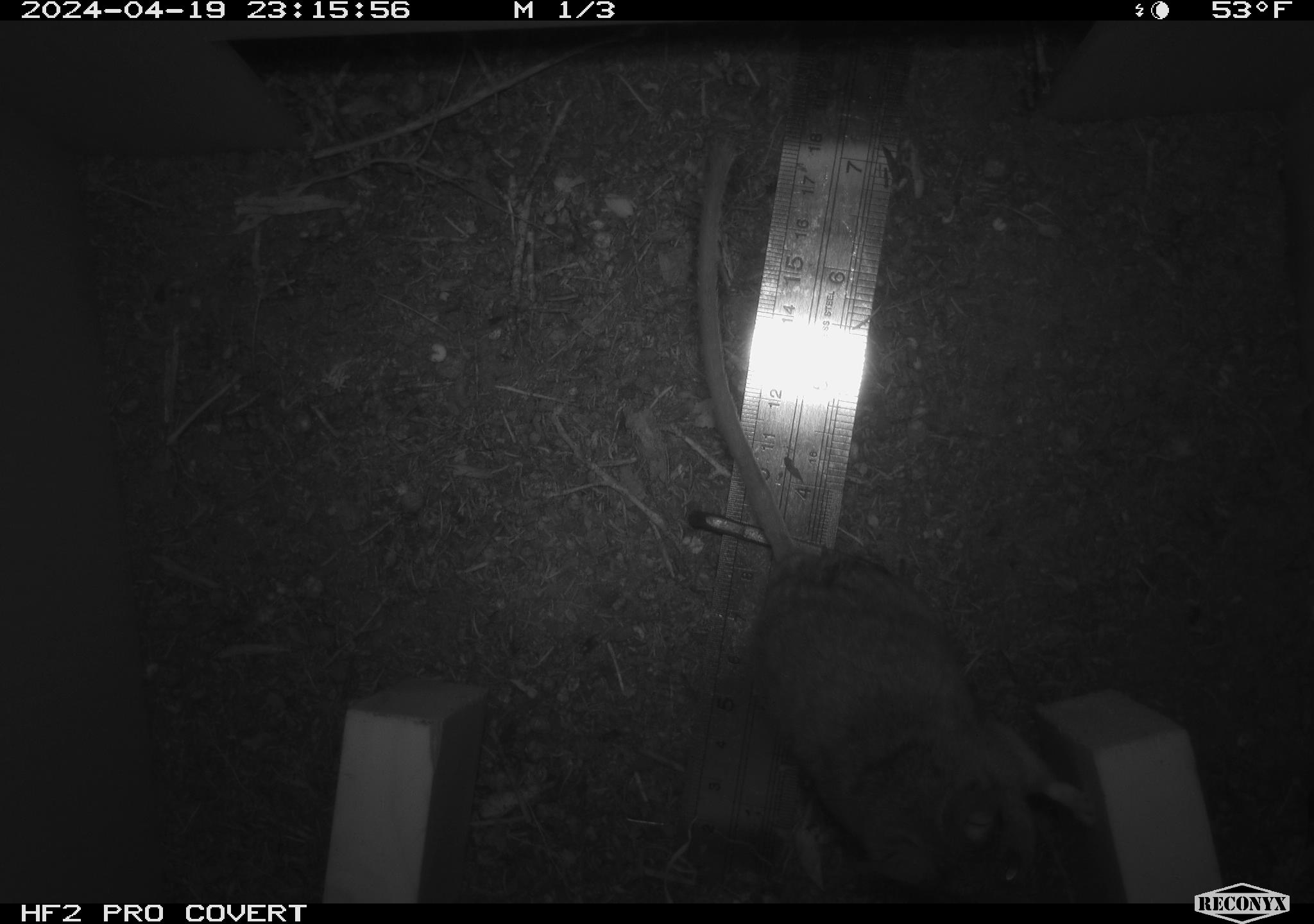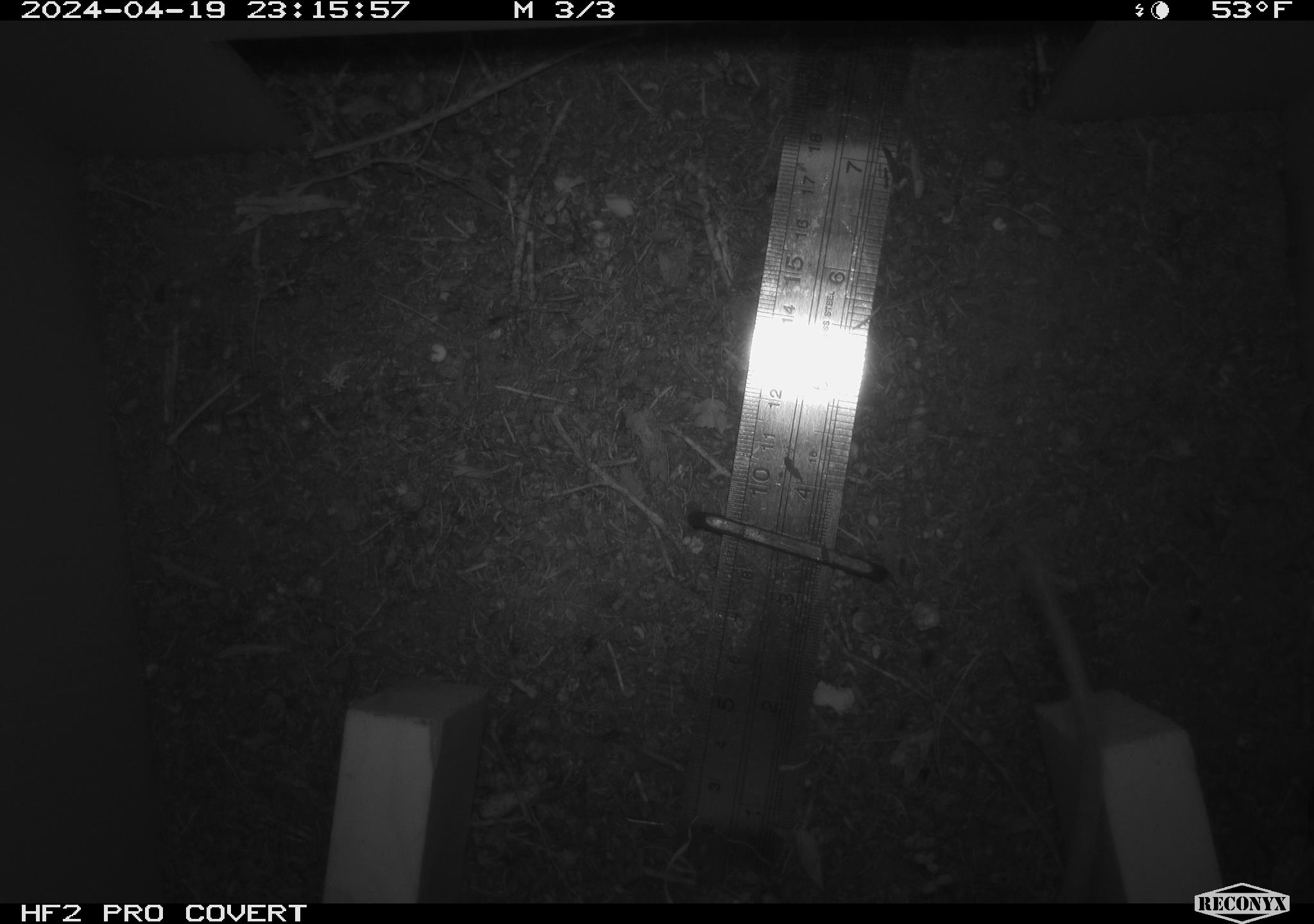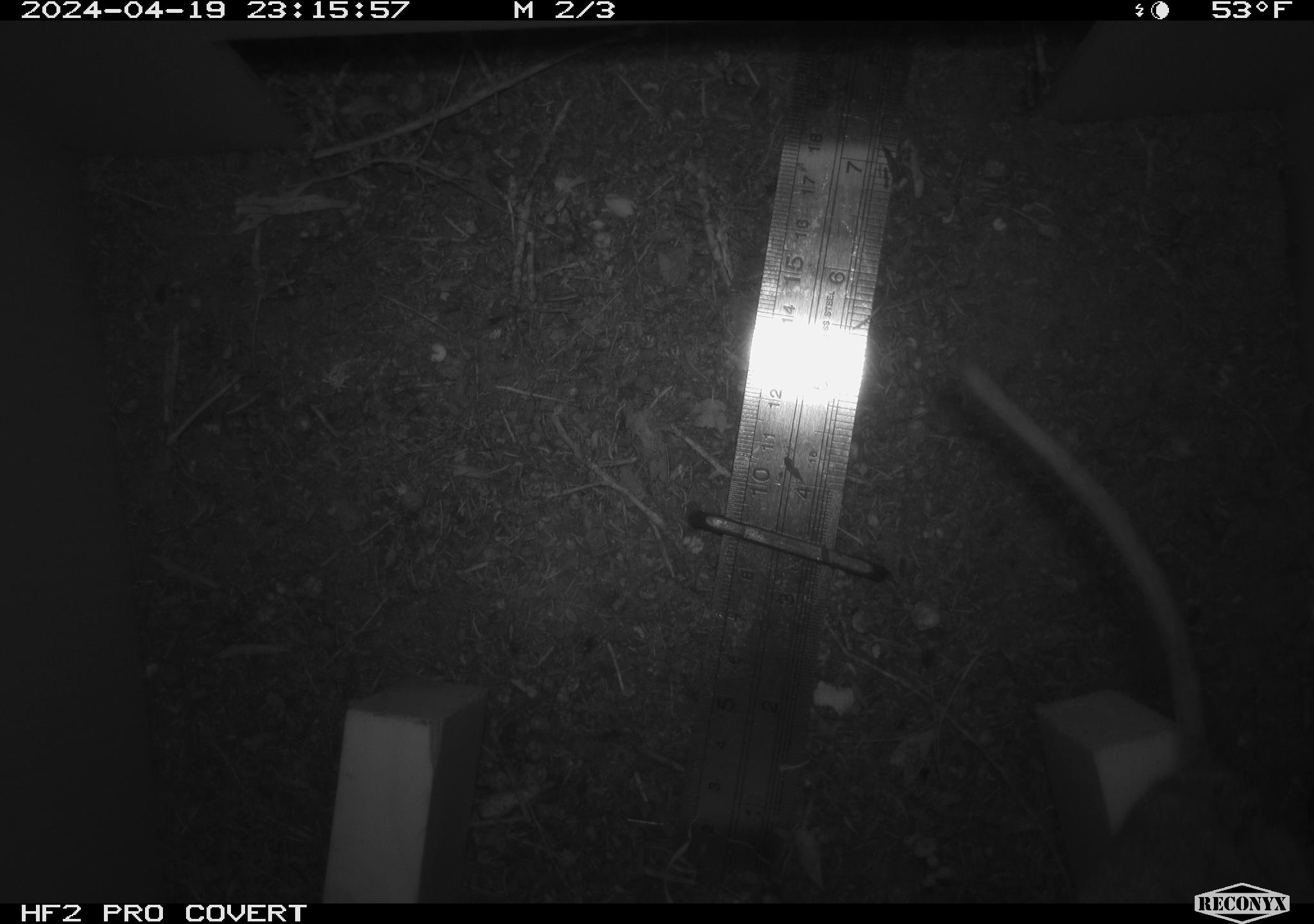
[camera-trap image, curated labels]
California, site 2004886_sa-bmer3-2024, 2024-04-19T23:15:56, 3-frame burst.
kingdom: Animalia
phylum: Chordata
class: Mammalia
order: Rodentia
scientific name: Rodentia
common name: mouse species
Mouse species (Rodentia).